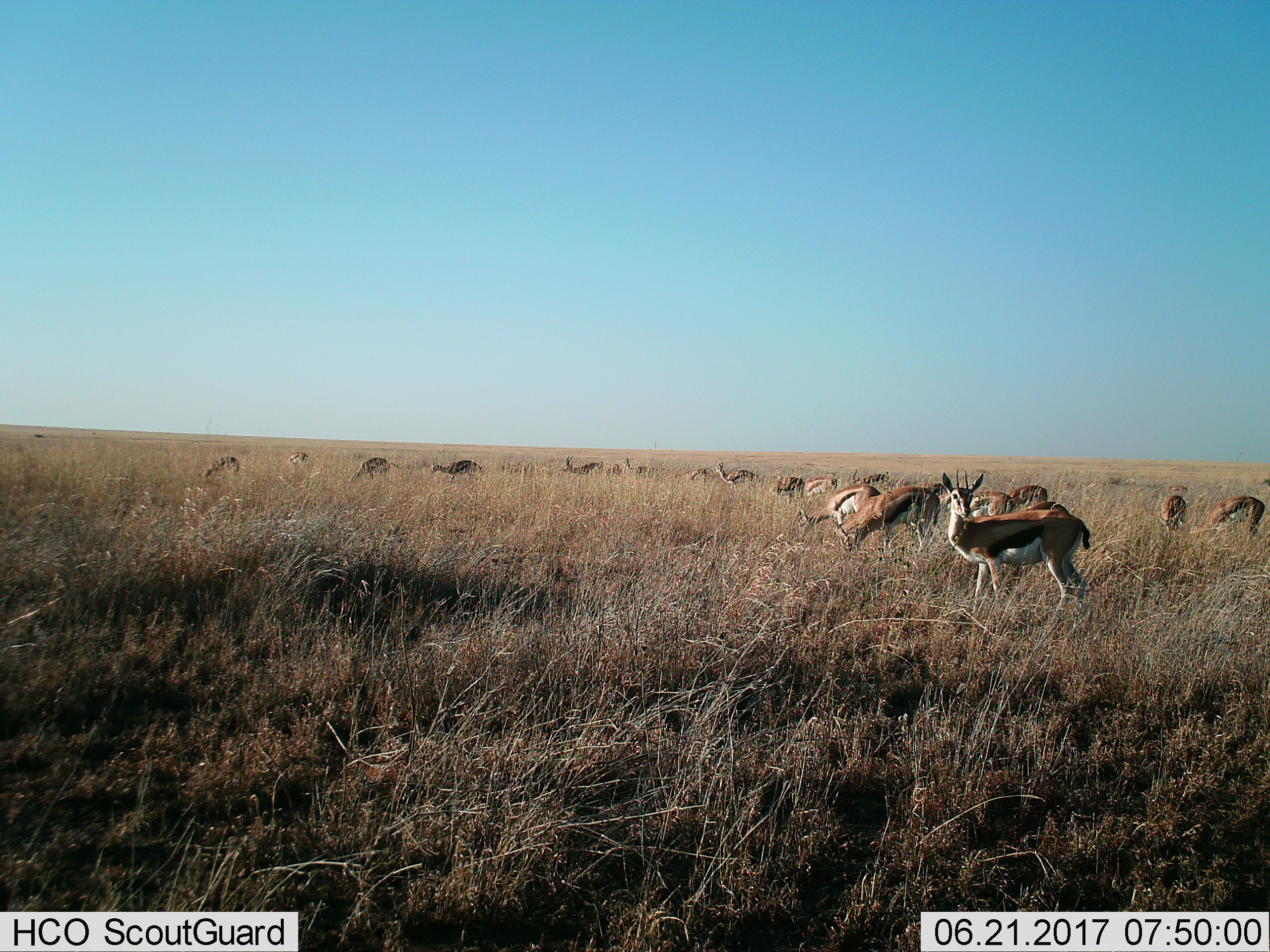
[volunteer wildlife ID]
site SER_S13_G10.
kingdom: Animalia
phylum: Chordata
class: Mammalia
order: Artiodactyla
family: Bovidae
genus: Eudorcas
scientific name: Eudorcas thomsonii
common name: thomson's gazelle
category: gazellethomsons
Gazellethomsons (thomson's gazelle) (Eudorcas thomsonii), count 11-50. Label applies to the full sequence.